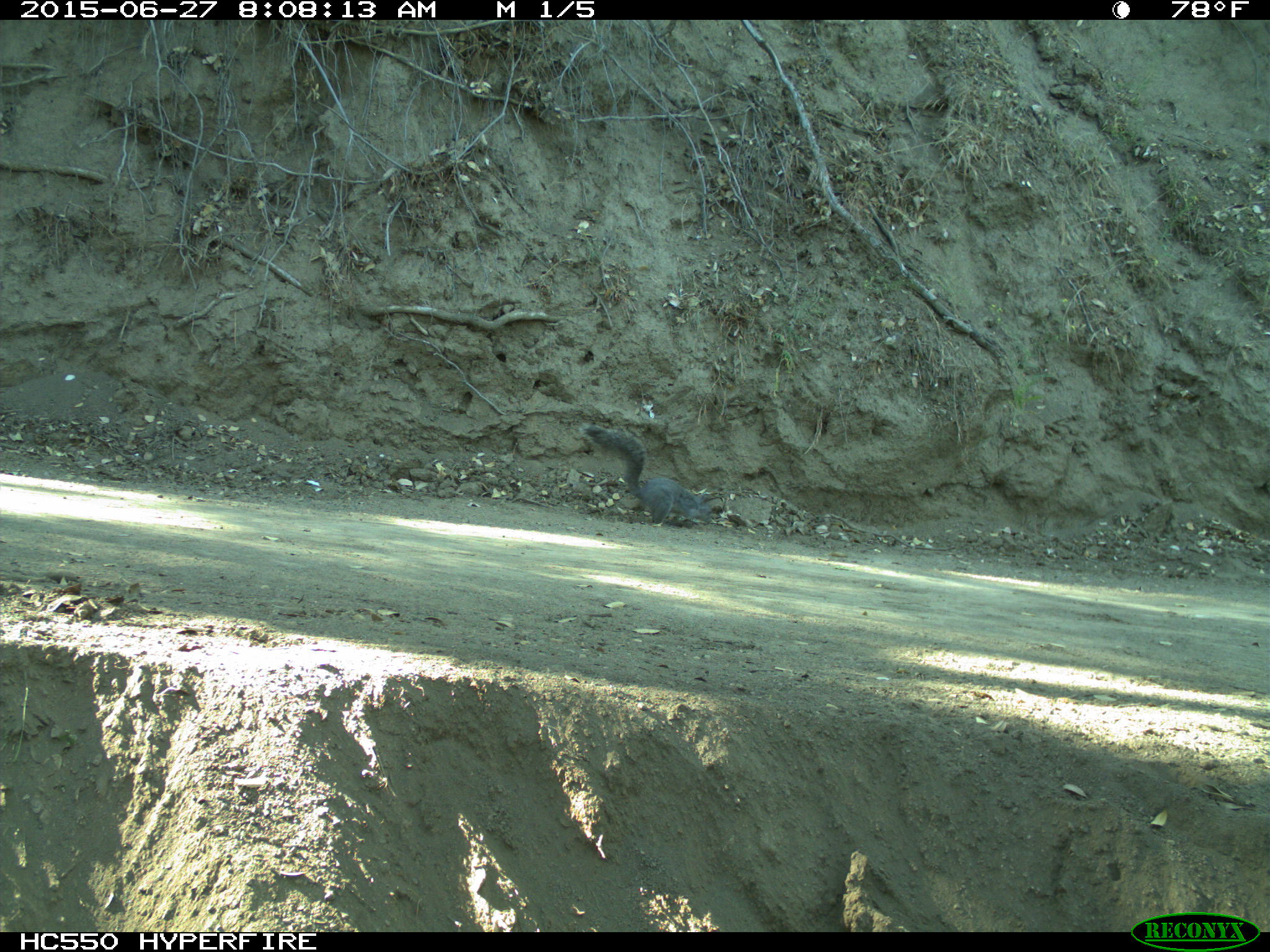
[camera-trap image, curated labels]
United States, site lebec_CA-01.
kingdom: Animalia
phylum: Chordata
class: Mammalia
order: Rodentia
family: Sciuridae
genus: Sciurus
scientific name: Sciurus carolinensis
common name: eastern gray squirrel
Sciurus carolinensis (eastern gray squirrel).